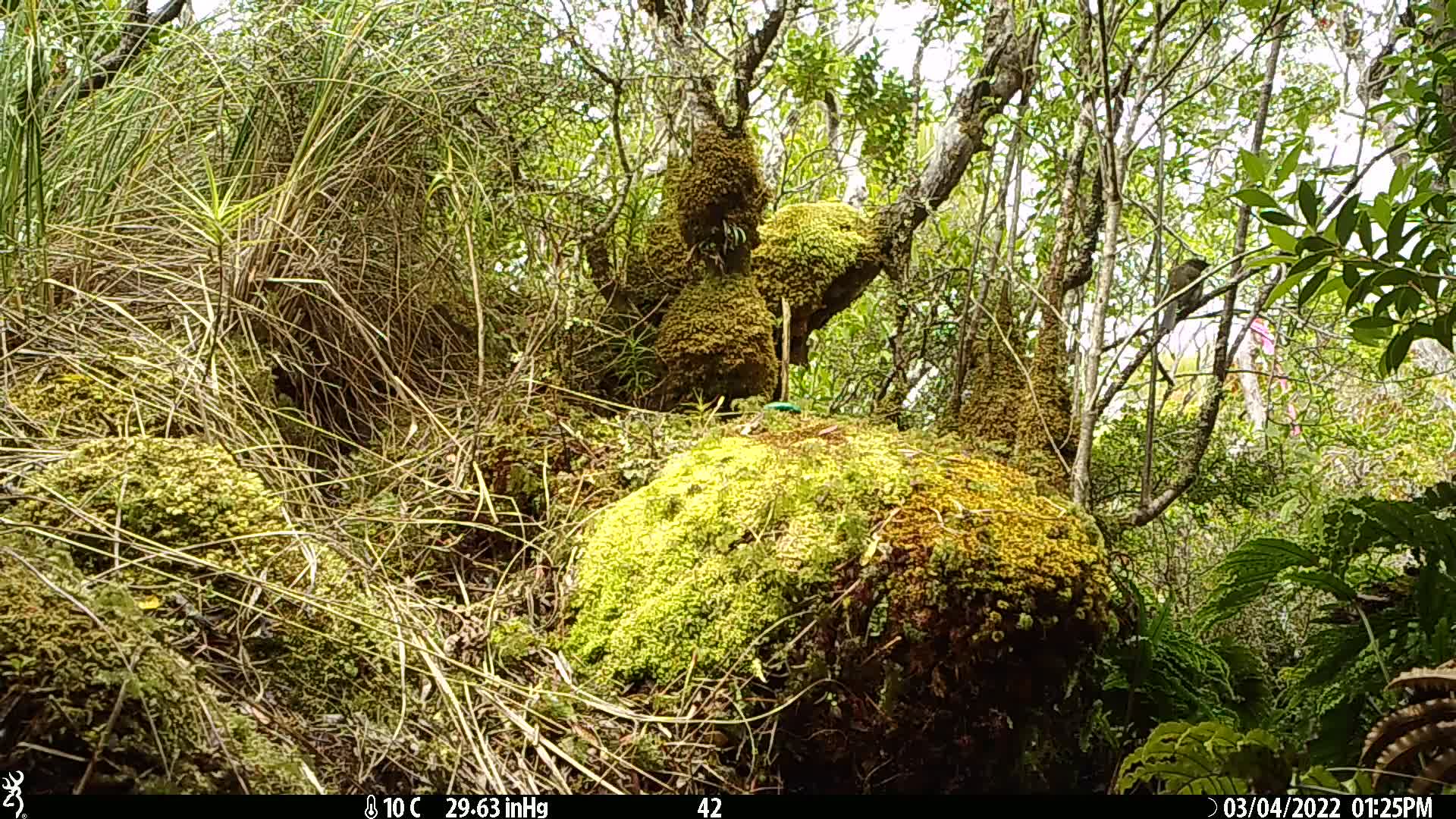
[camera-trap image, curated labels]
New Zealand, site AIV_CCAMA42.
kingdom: Animalia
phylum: Chordata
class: Aves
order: Passeriformes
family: Meliphagidae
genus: Anthornis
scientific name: Anthornis melanura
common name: new zealand bellbird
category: bellbird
Bellbird (new zealand bellbird) (Anthornis melanura).